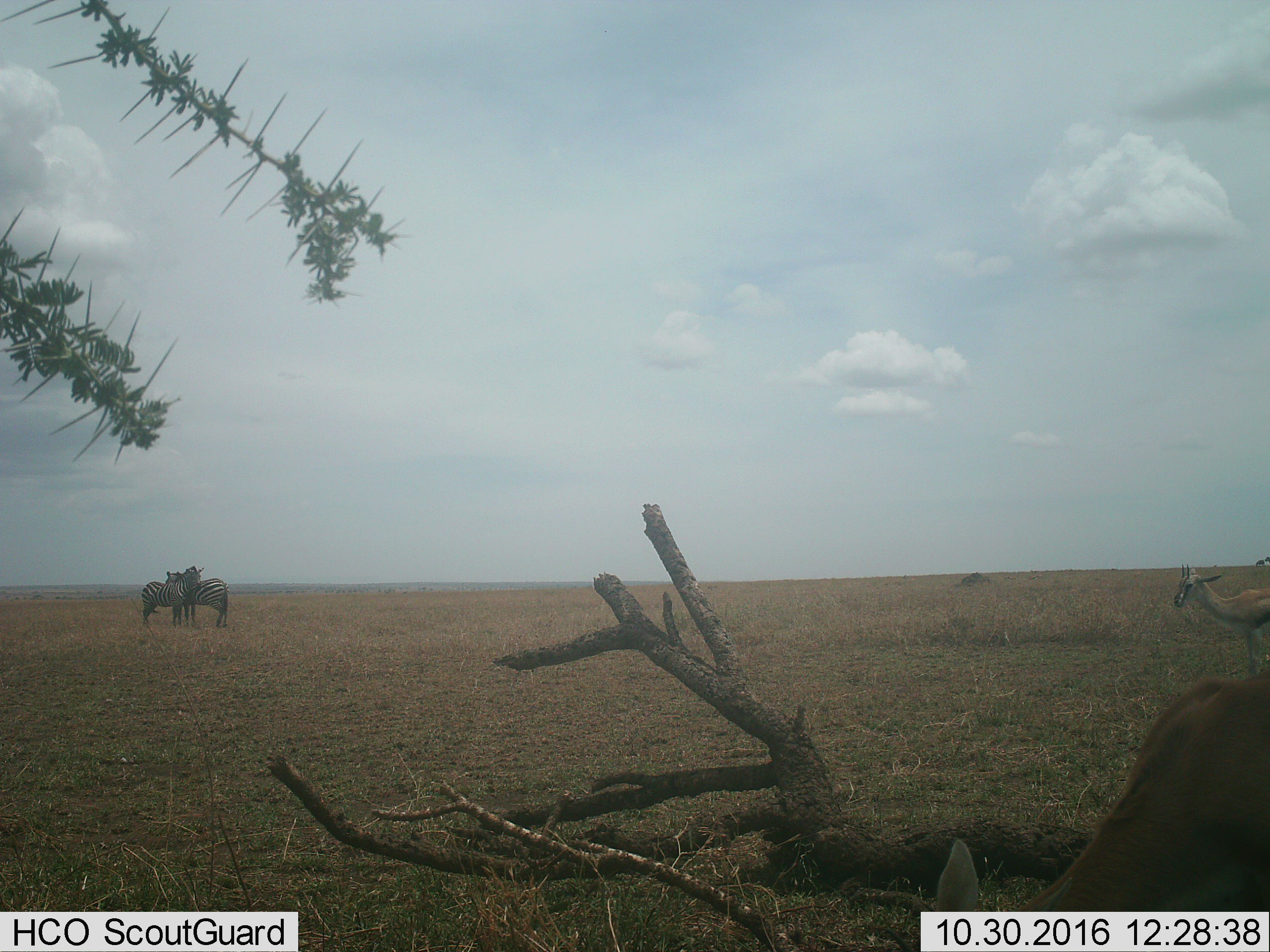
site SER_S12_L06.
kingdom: Animalia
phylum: Chordata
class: Mammalia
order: Artiodactyla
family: Bovidae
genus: Eudorcas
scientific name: Eudorcas thomsonii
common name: thomson's gazelle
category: gazellethomsons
Gazellethomsons (thomson's gazelle) (Eudorcas thomsonii), count 2. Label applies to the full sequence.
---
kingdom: Animalia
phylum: Chordata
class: Mammalia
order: Perissodactyla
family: Equidae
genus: Equus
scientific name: Equus quagga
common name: plains zebra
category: zebraplains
Zebraplains (plains zebra) (Equus quagga), count 2. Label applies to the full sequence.